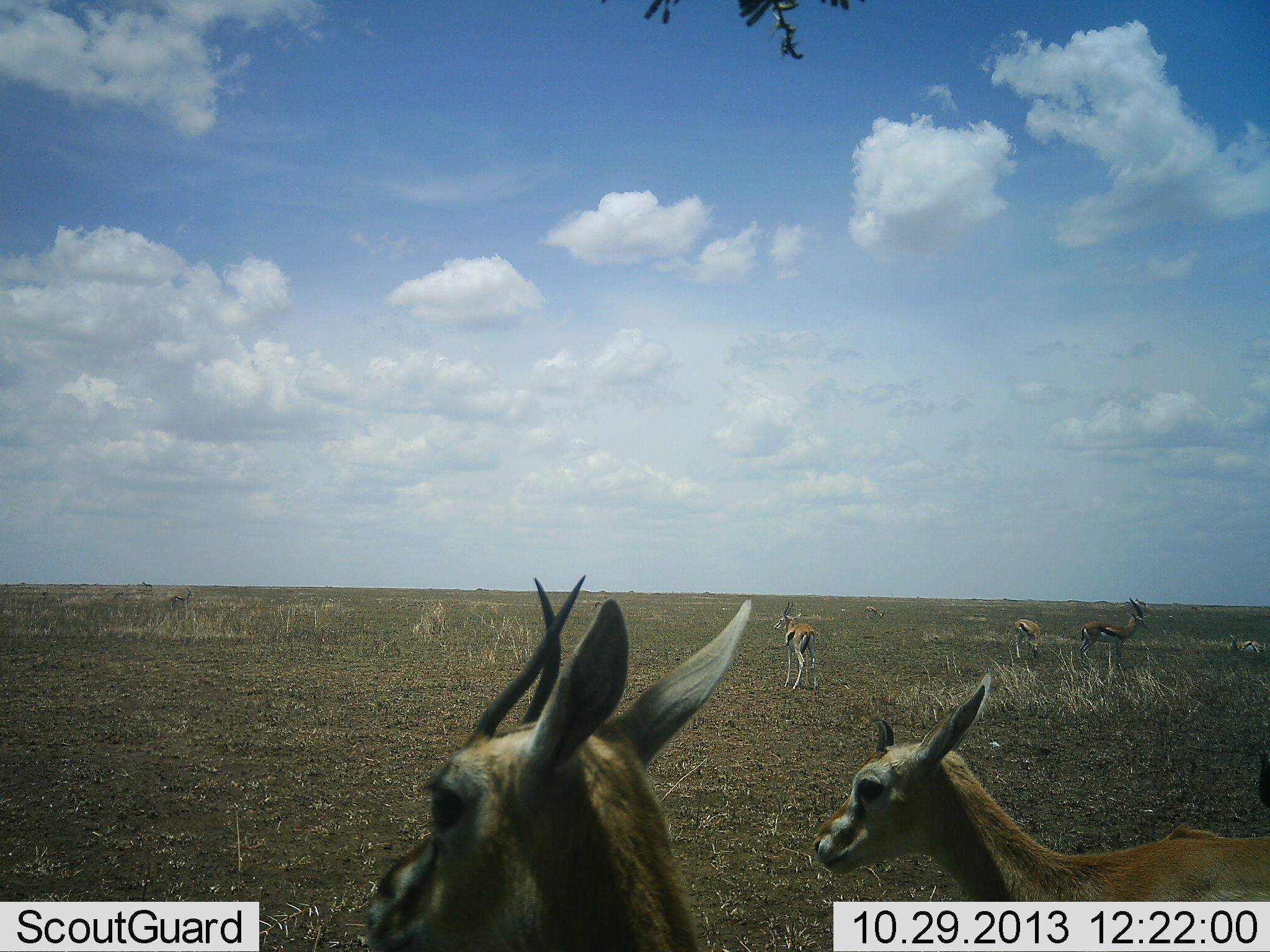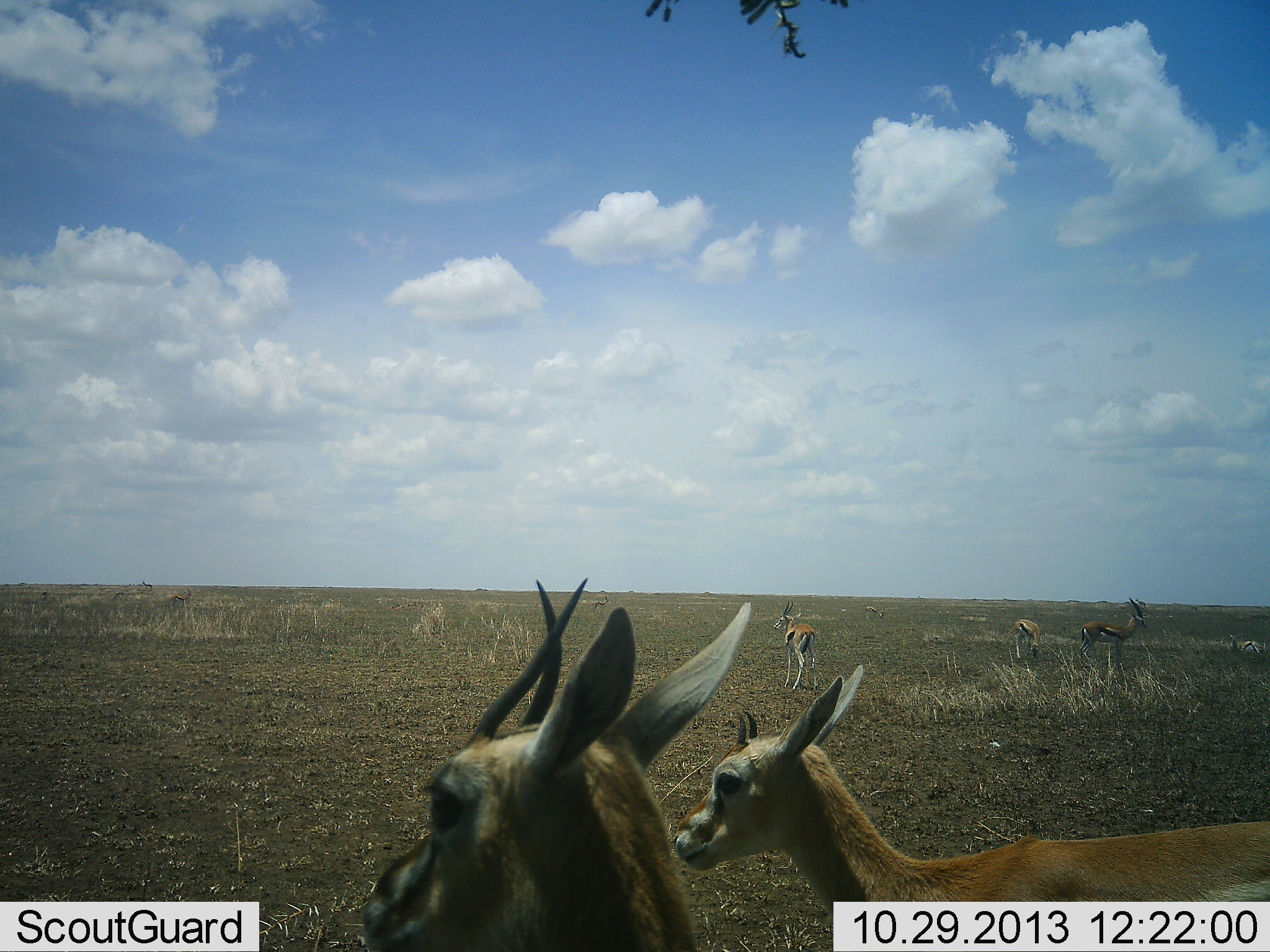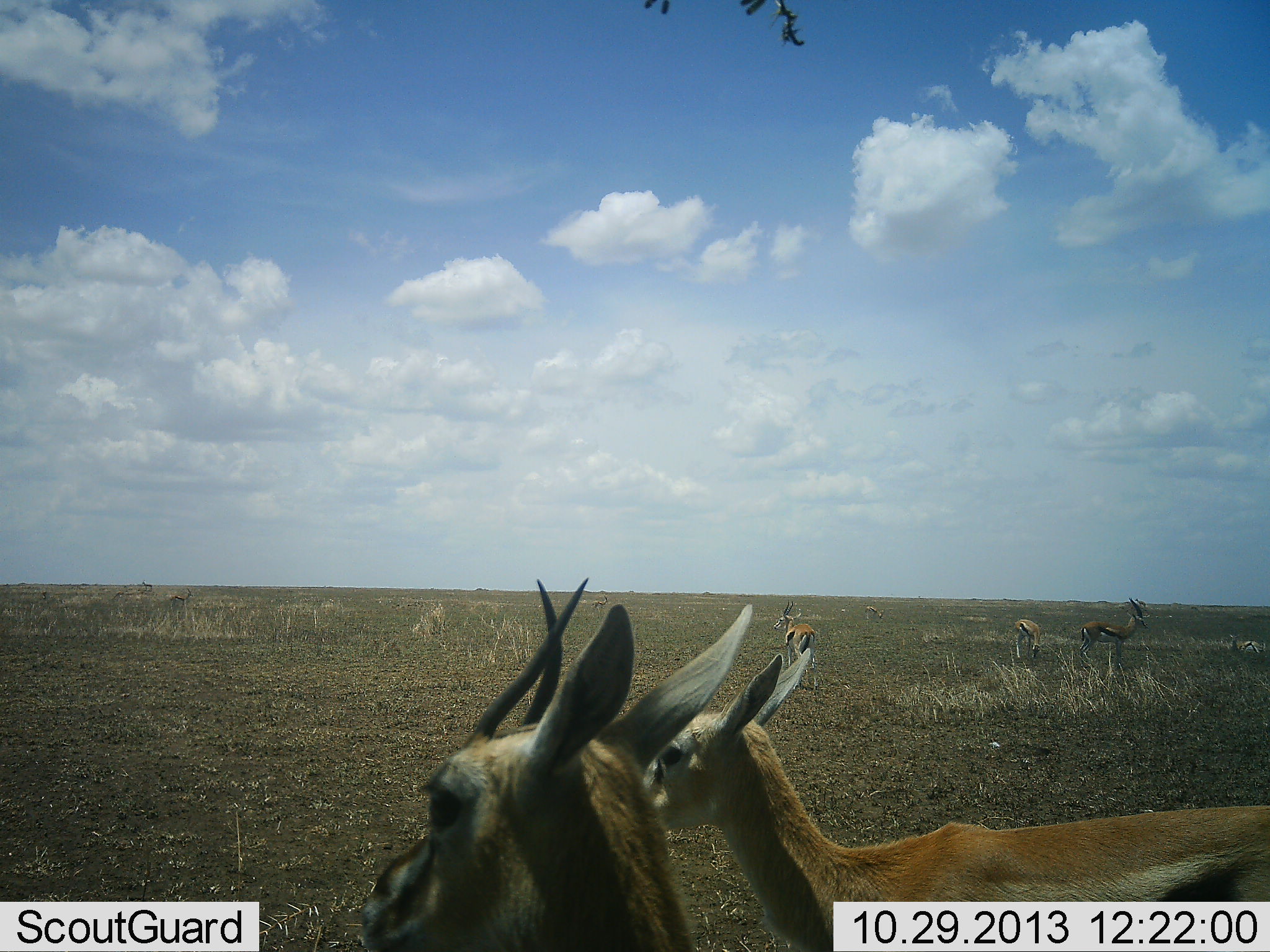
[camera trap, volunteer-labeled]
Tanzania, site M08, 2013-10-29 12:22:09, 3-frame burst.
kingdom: Animalia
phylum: Chordata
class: Mammalia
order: Artiodactyla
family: Bovidae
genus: Eudorcas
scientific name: Eudorcas thomsonii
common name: thomson's gazelle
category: gazellethomsons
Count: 5.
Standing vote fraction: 93%.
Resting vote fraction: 14%.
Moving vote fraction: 41%.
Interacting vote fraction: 0%.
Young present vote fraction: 21%.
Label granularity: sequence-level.